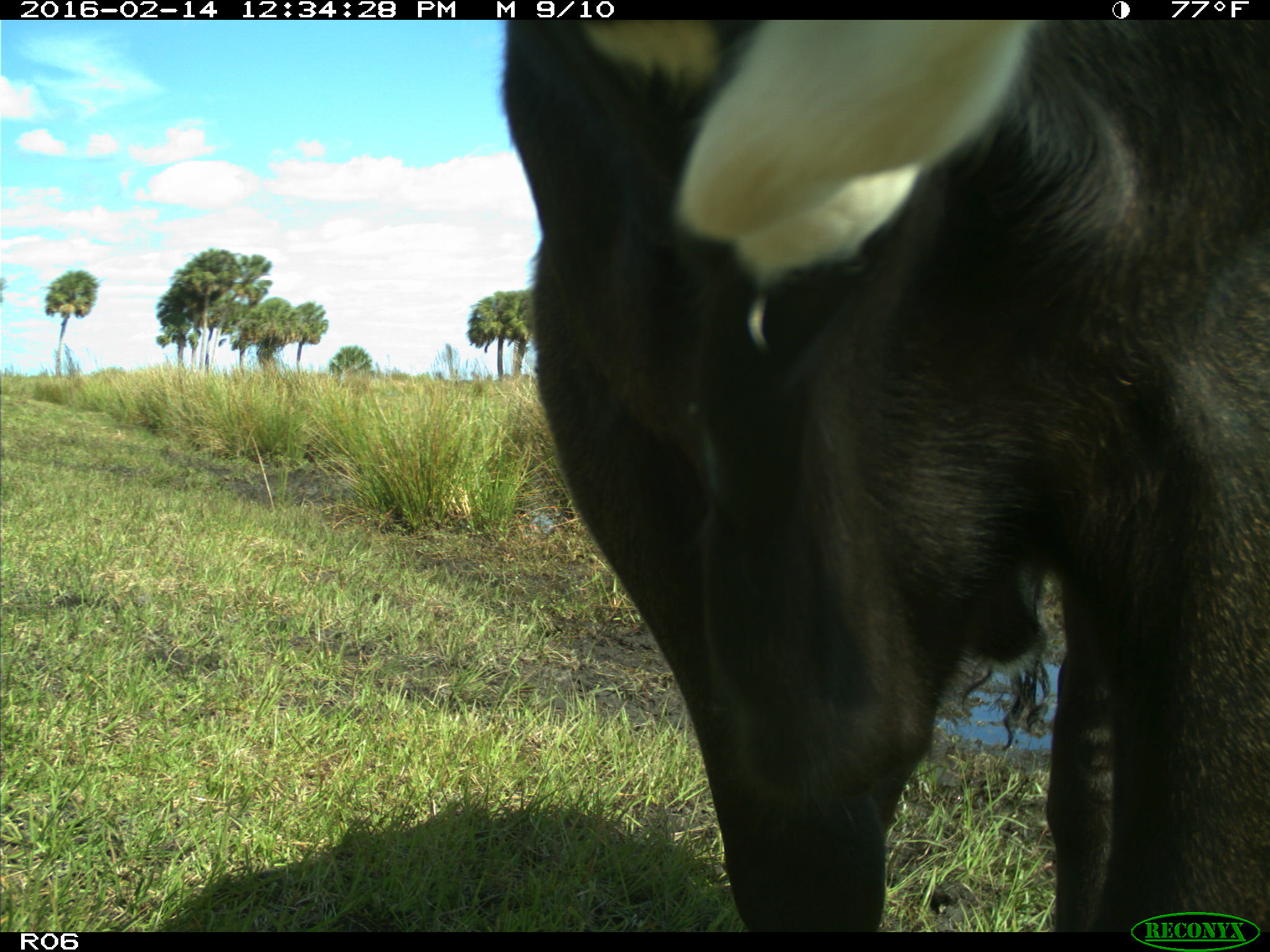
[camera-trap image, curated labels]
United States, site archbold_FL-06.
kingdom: Animalia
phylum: Chordata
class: Mammalia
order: Artiodactyla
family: Bovidae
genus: Bos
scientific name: Bos taurus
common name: domestic cow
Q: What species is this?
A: Bos taurus (domestic cow).